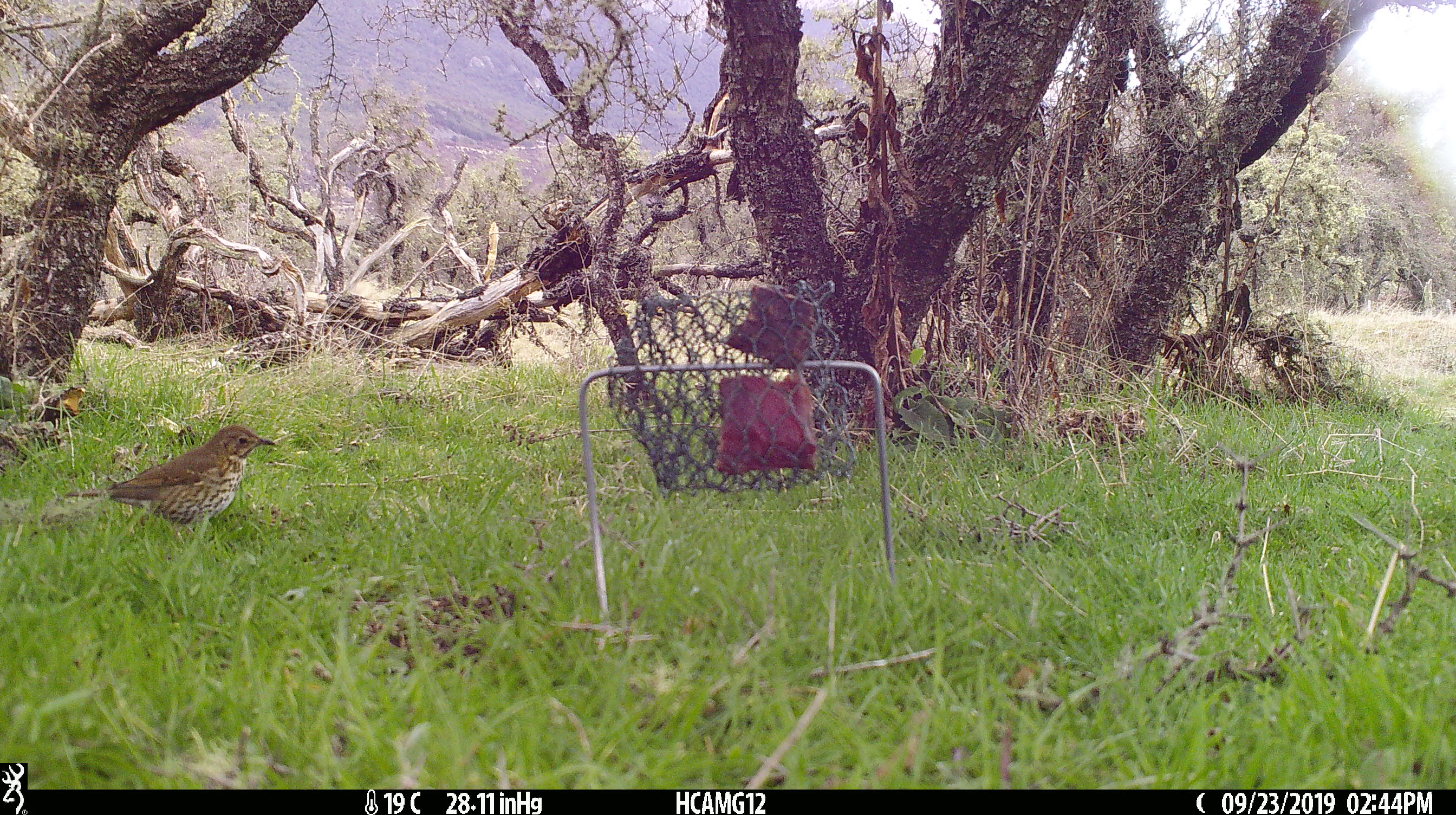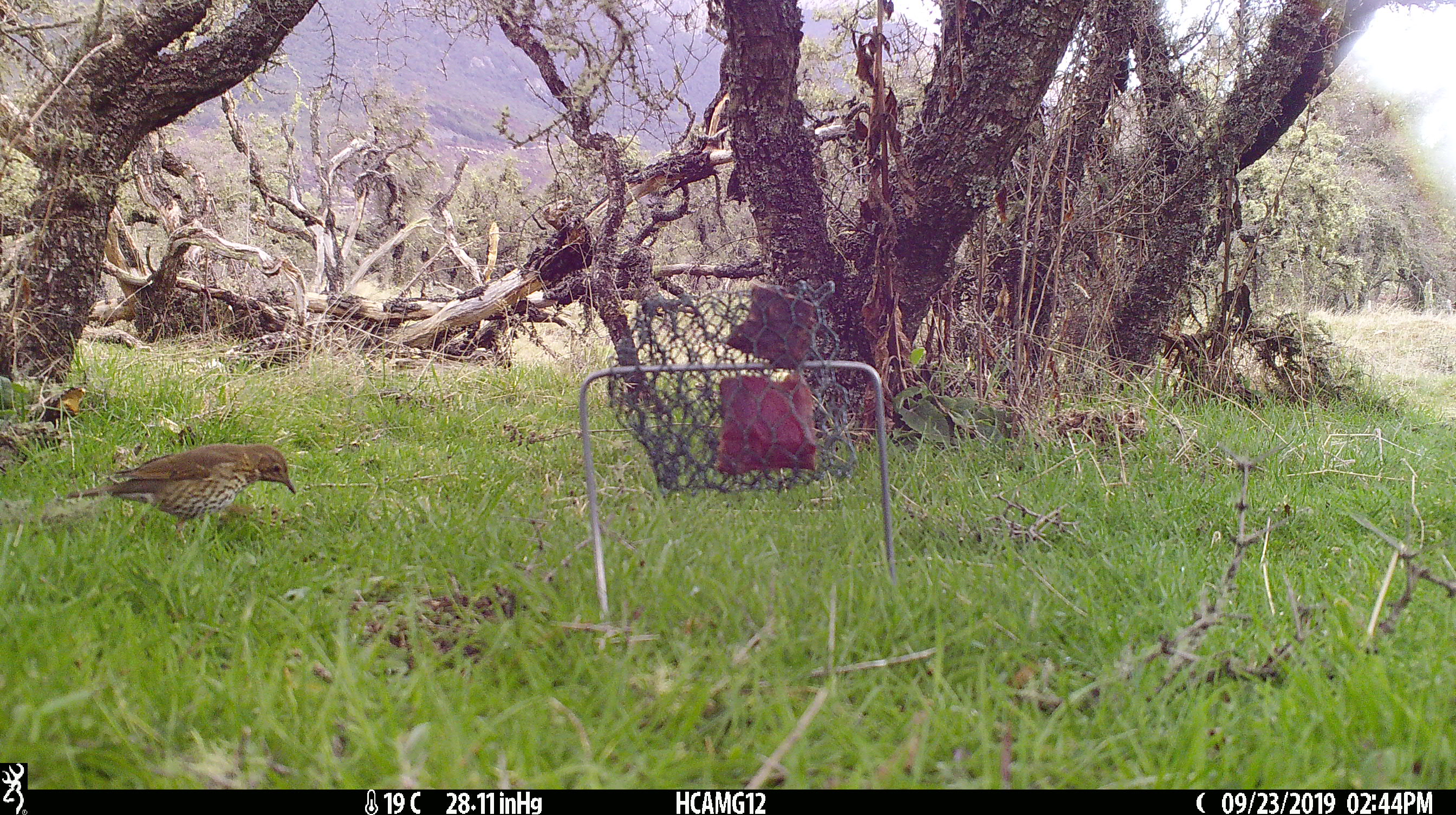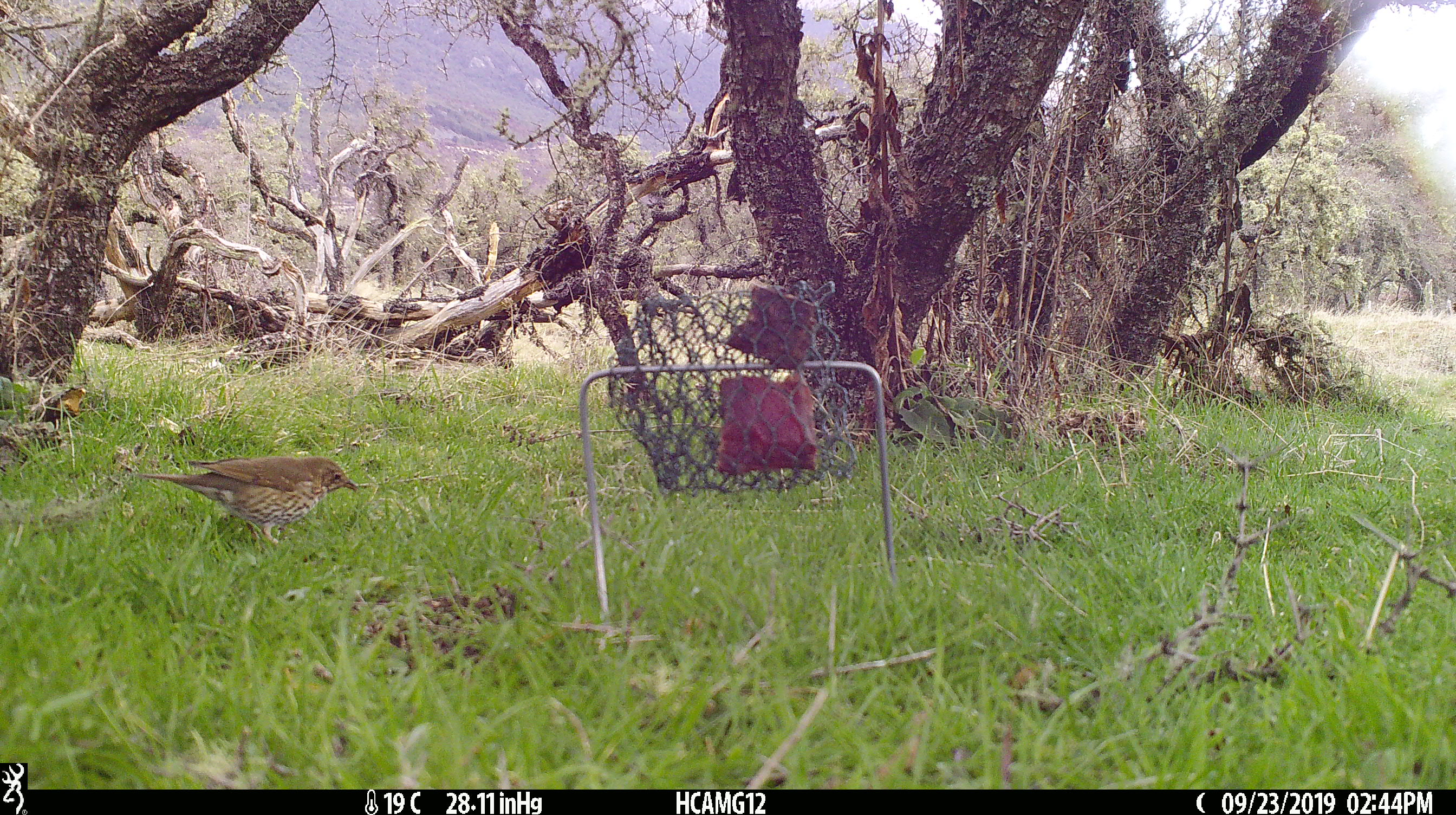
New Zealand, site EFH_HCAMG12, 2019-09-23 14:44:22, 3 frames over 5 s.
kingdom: Animalia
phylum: Chordata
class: Aves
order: Passeriformes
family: Turdidae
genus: Turdus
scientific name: Turdus philomelos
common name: song thrush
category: thrush